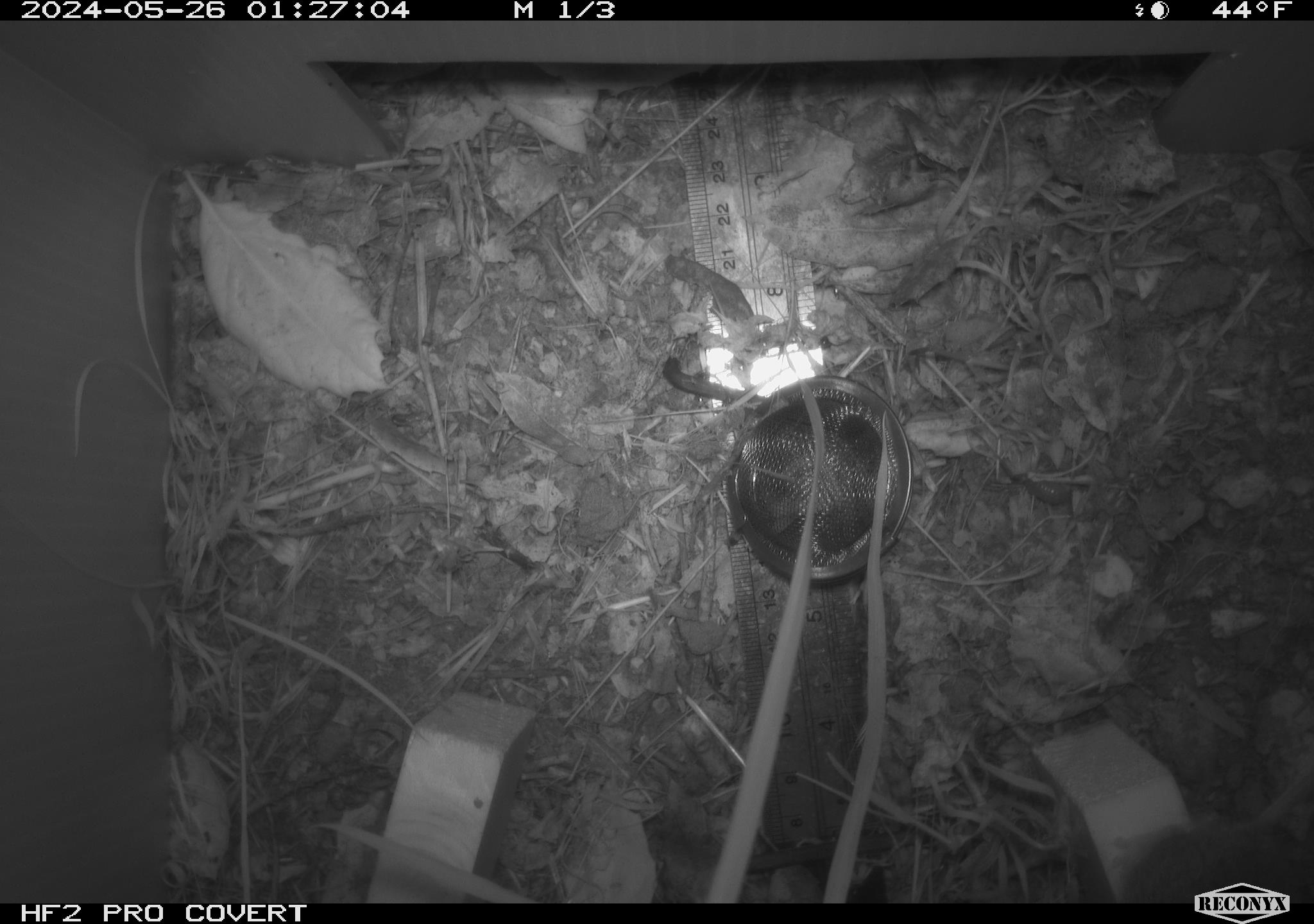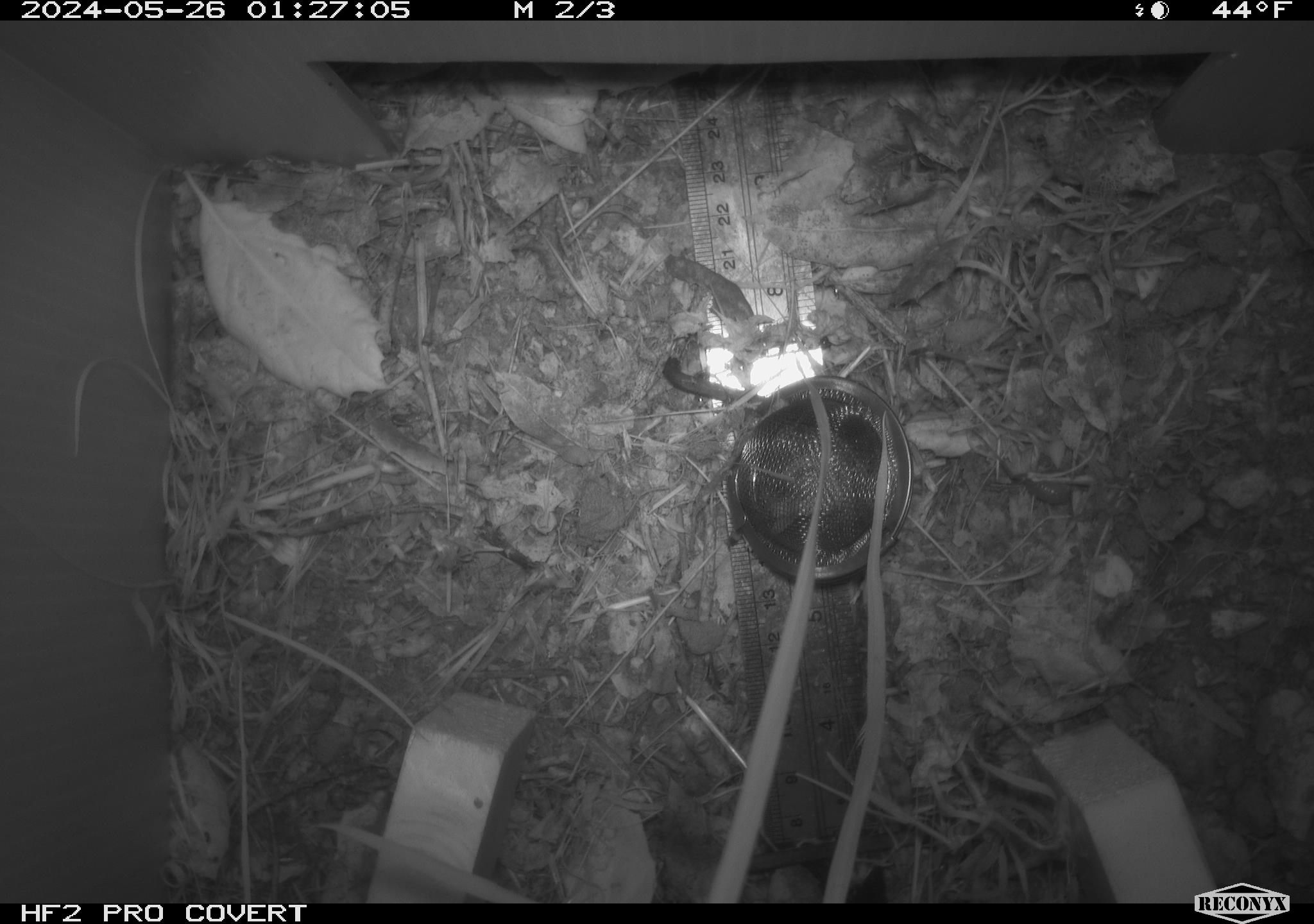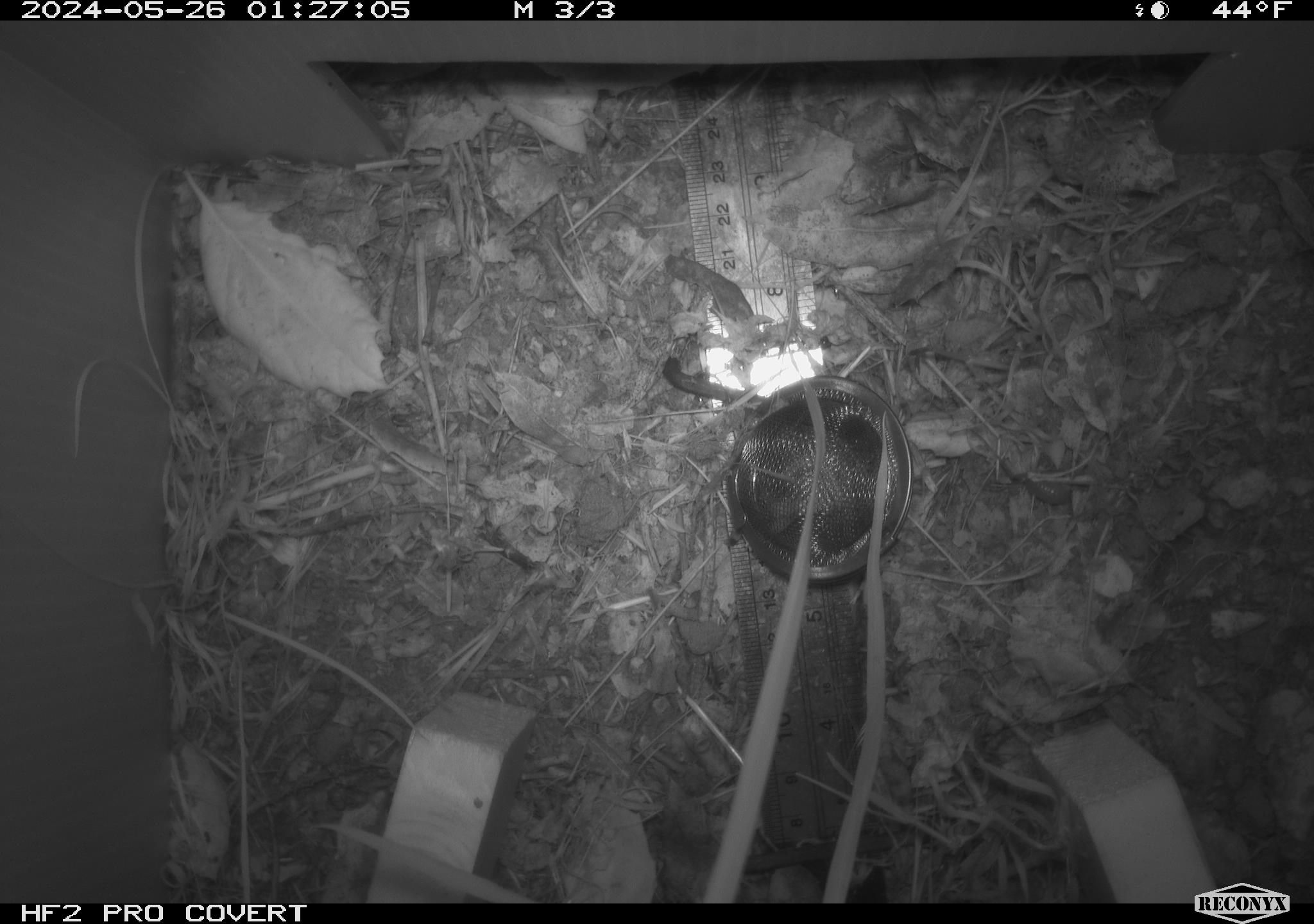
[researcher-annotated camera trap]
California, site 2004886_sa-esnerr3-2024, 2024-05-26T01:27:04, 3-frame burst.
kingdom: Animalia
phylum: Chordata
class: Mammalia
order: Rodentia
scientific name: Rodentia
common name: rodent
Rodent (Rodentia).